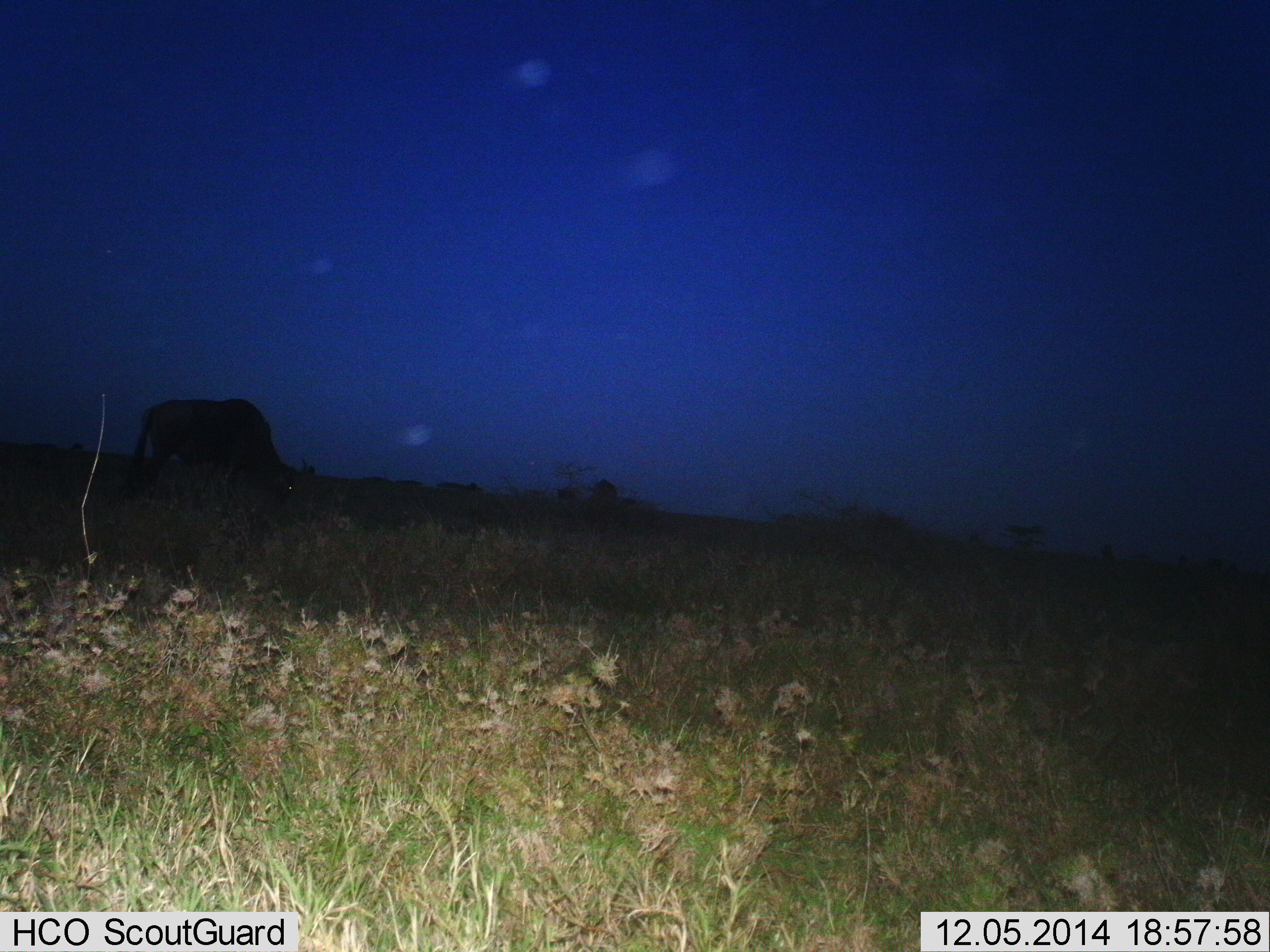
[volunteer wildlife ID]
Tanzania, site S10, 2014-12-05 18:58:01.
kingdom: Animalia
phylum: Chordata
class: Mammalia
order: Artiodactyla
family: Bovidae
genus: Connochaetes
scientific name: Connochaetes taurinus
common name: blue wildebeest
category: wildebeest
Wildebeest (blue wildebeest) (Connochaetes taurinus), count 1. Behavior (volunteer vote fractions): standing 20%, resting 0%, moving 0%, interacting 0%. Young present (vote fraction): 0%. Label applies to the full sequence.